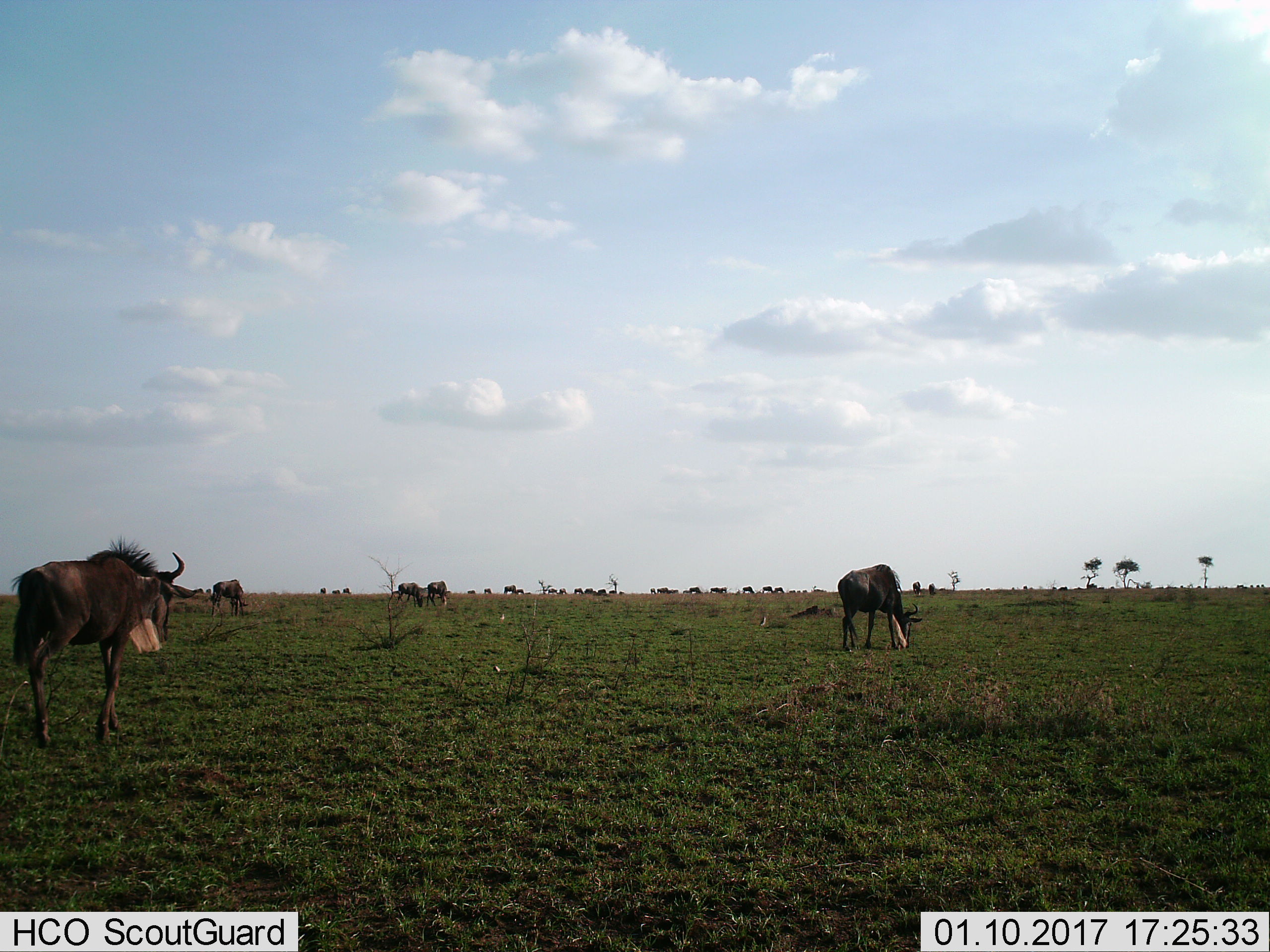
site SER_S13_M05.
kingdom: Animalia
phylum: Chordata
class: Mammalia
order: Artiodactyla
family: Bovidae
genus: Connochaetes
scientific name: Connochaetes taurinus taurinus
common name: blue wildebeest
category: wildebeestblue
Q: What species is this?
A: Wildebeestblue (blue wildebeest) (Connochaetes taurinus taurinus).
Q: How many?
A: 11-50.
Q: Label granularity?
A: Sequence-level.